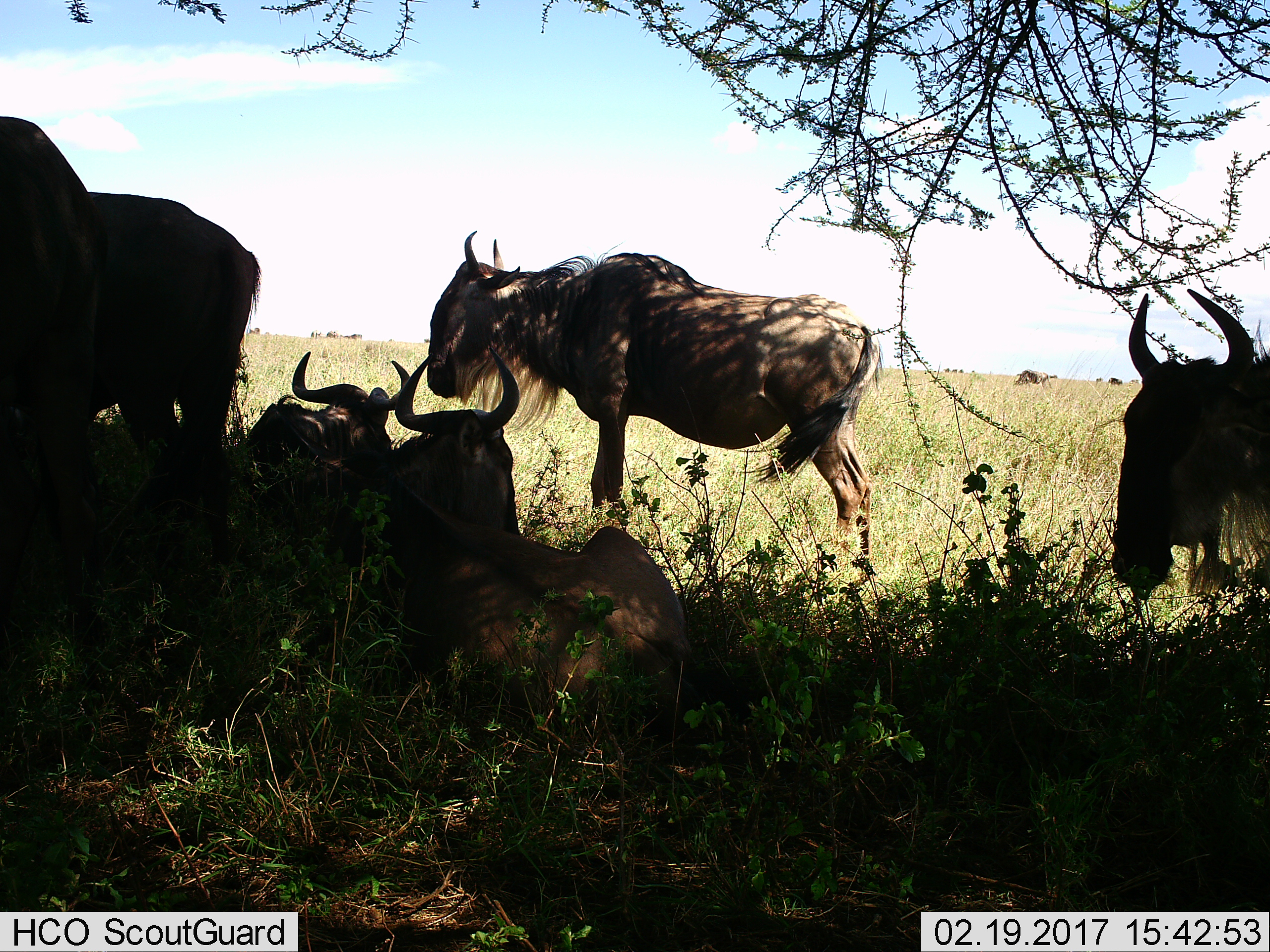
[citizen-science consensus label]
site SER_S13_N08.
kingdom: Animalia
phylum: Chordata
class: Mammalia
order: Artiodactyla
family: Bovidae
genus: Connochaetes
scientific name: Connochaetes taurinus taurinus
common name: blue wildebeest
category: wildebeestblue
Wildebeestblue (blue wildebeest) (Connochaetes taurinus taurinus), count 6. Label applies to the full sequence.